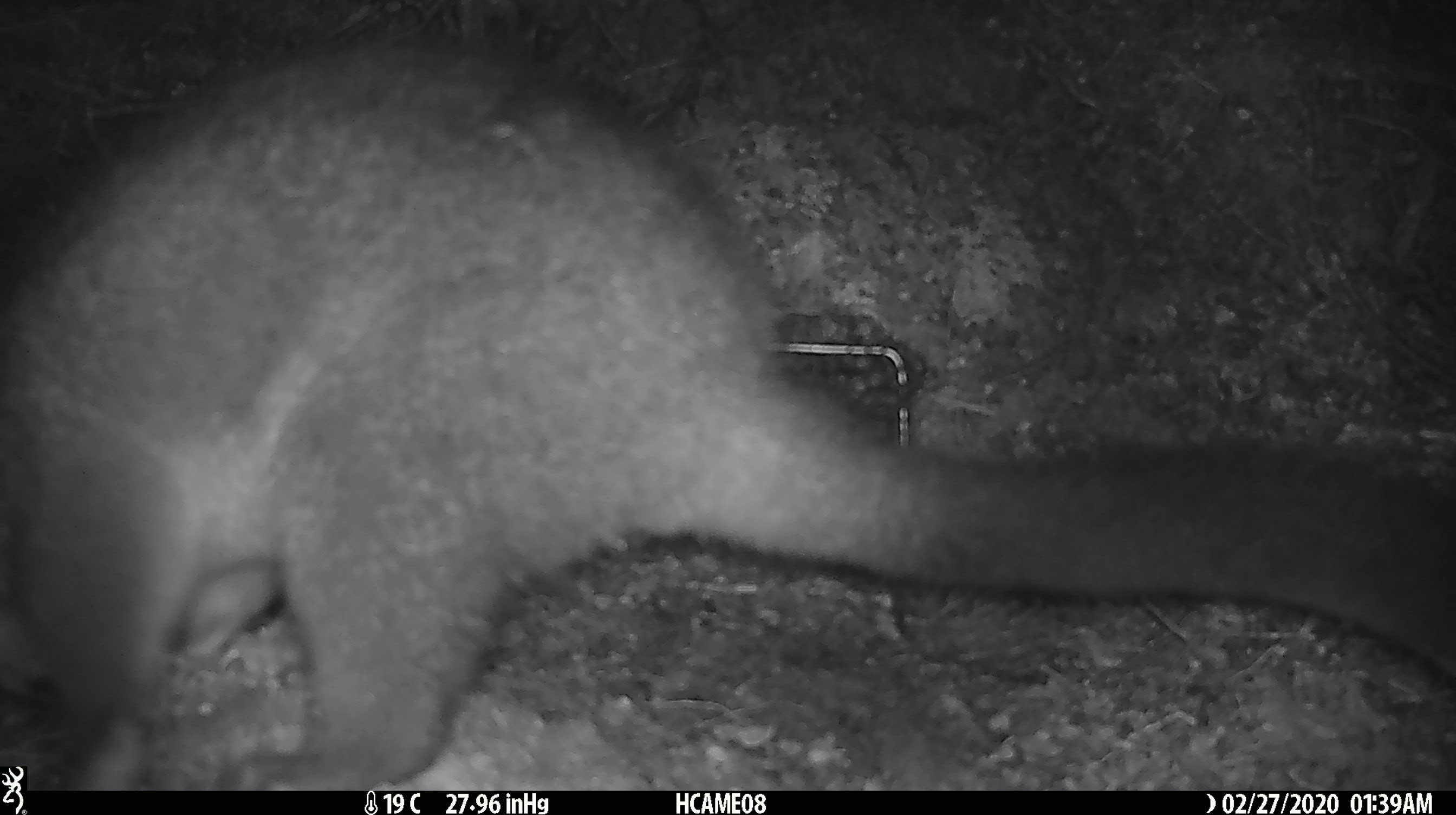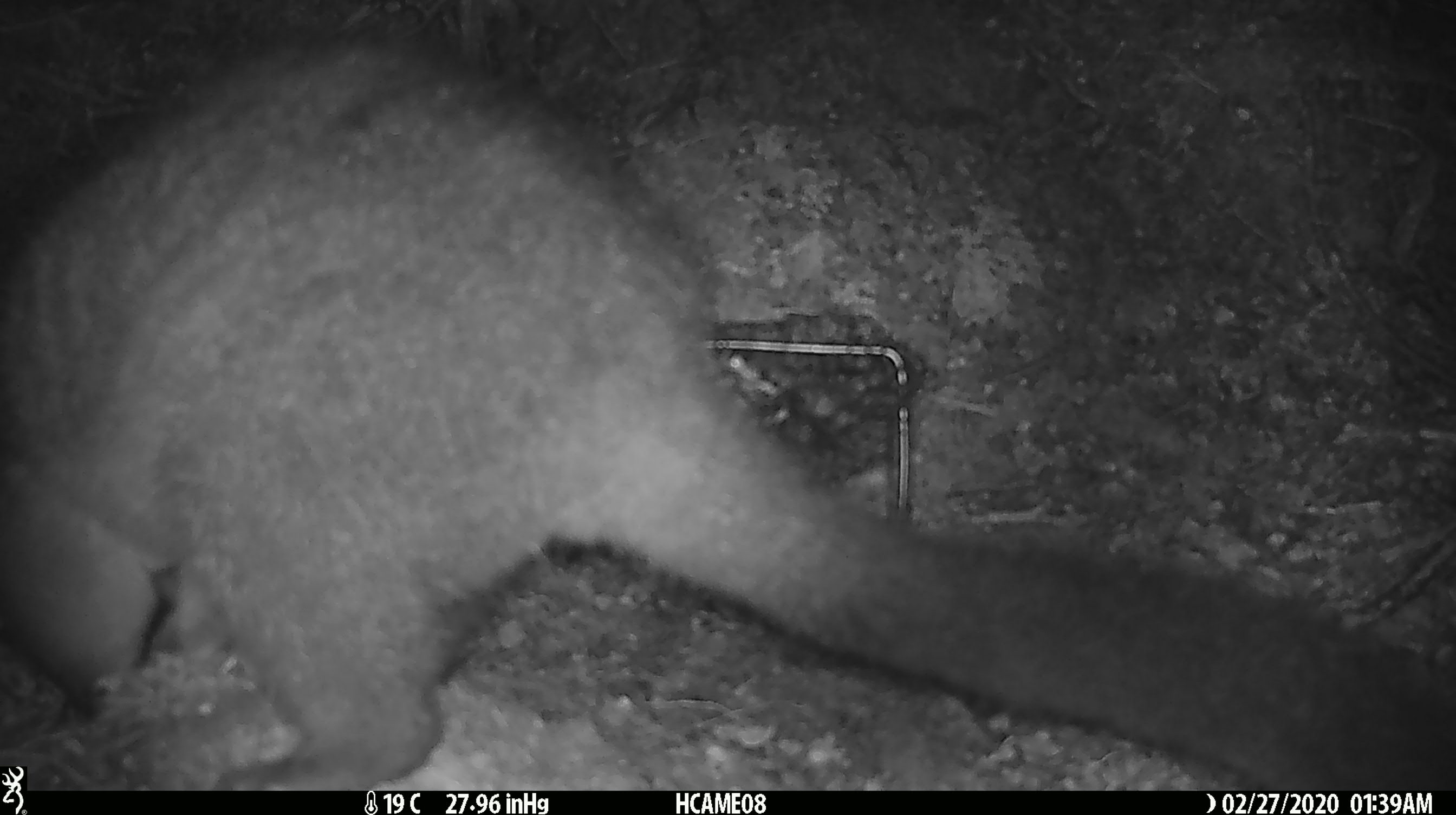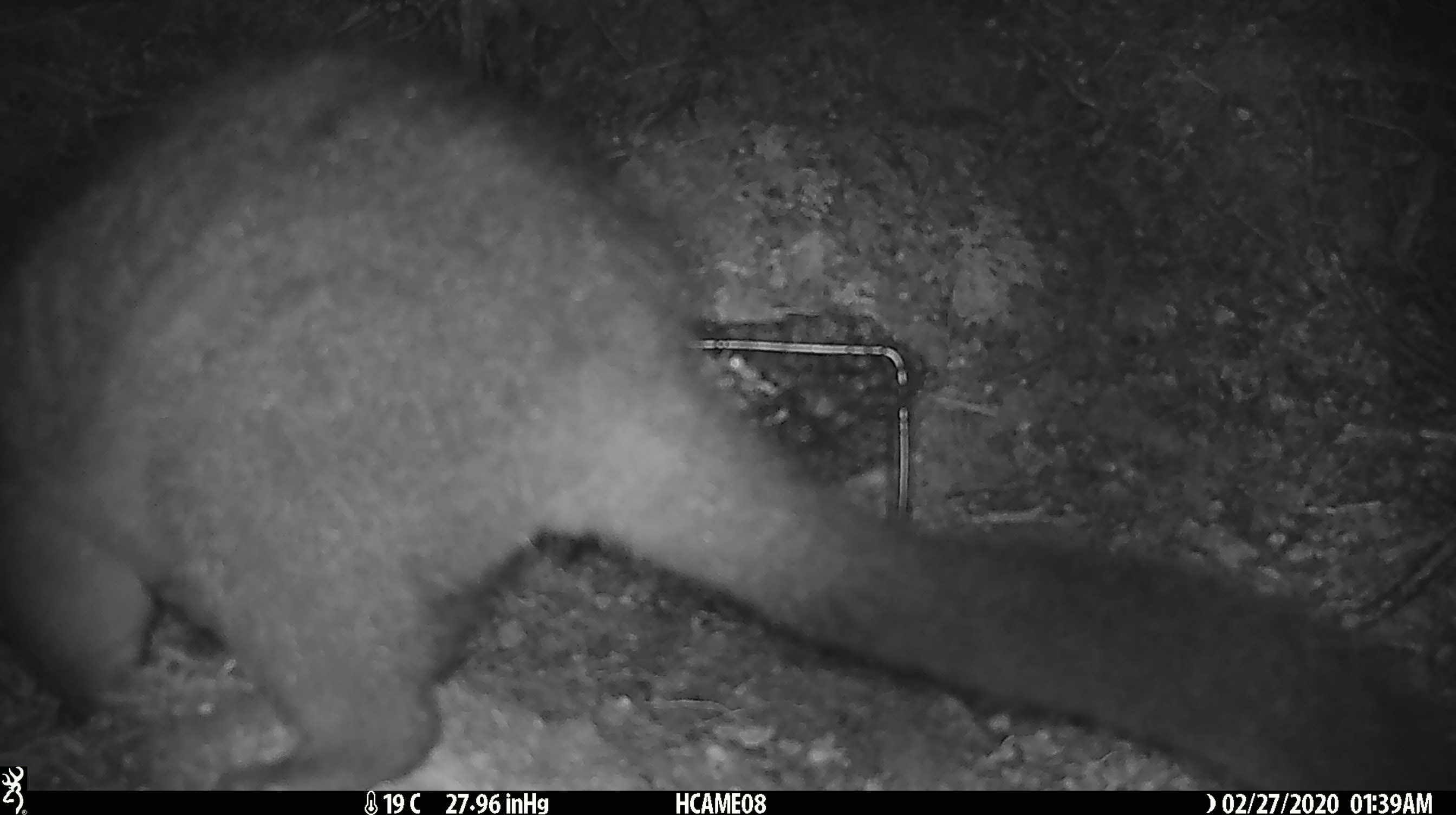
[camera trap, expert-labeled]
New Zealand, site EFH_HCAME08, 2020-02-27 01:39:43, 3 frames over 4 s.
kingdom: Animalia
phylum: Chordata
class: Mammalia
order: Diprotodontia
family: Phalangeridae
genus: Trichosurus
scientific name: Trichosurus vulpecula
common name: common brushtail possum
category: possum